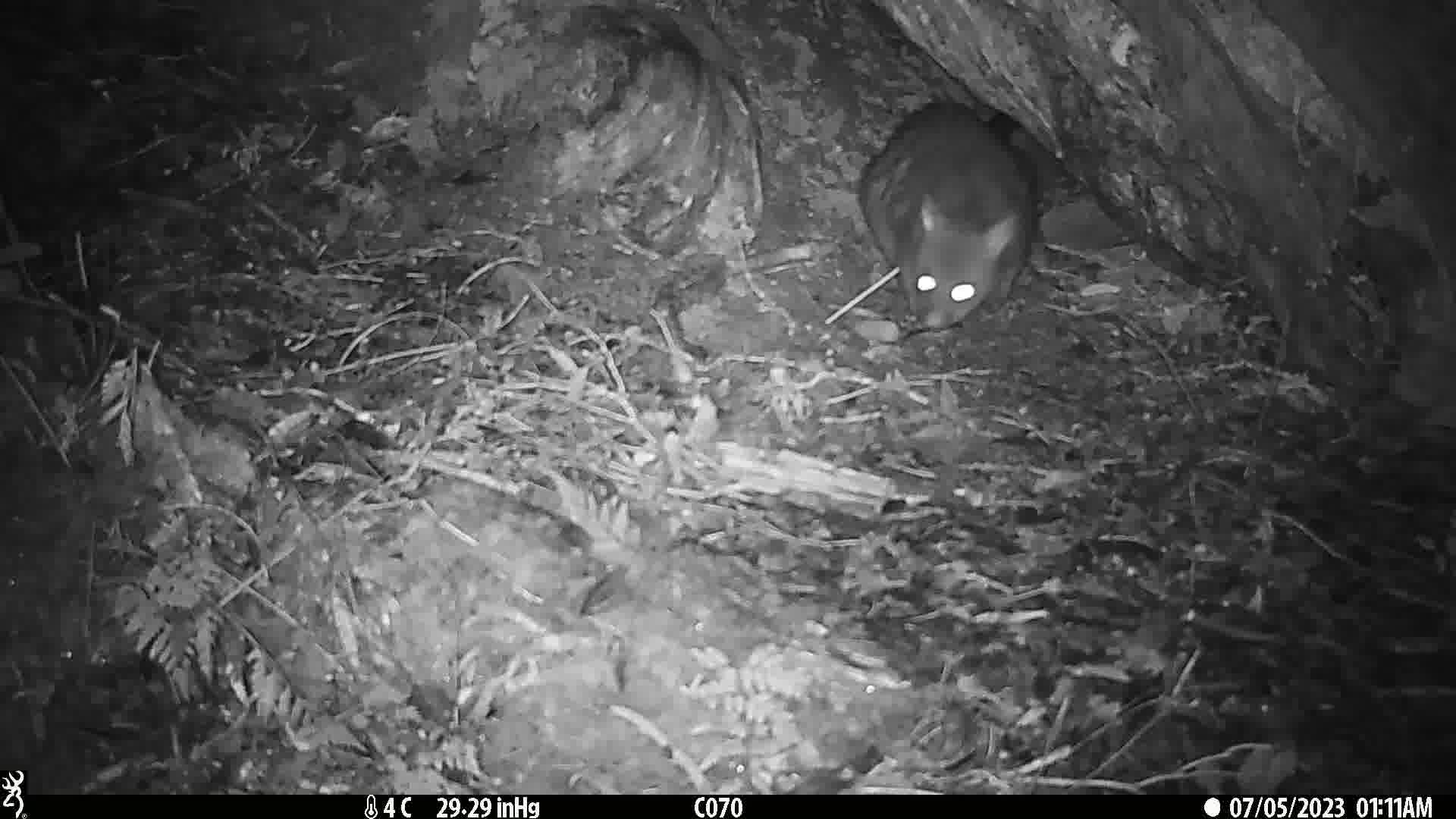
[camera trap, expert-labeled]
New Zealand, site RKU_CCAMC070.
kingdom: Animalia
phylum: Chordata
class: Mammalia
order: Diprotodontia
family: Phalangeridae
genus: Trichosurus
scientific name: Trichosurus vulpecula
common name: common brushtail possum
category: possum